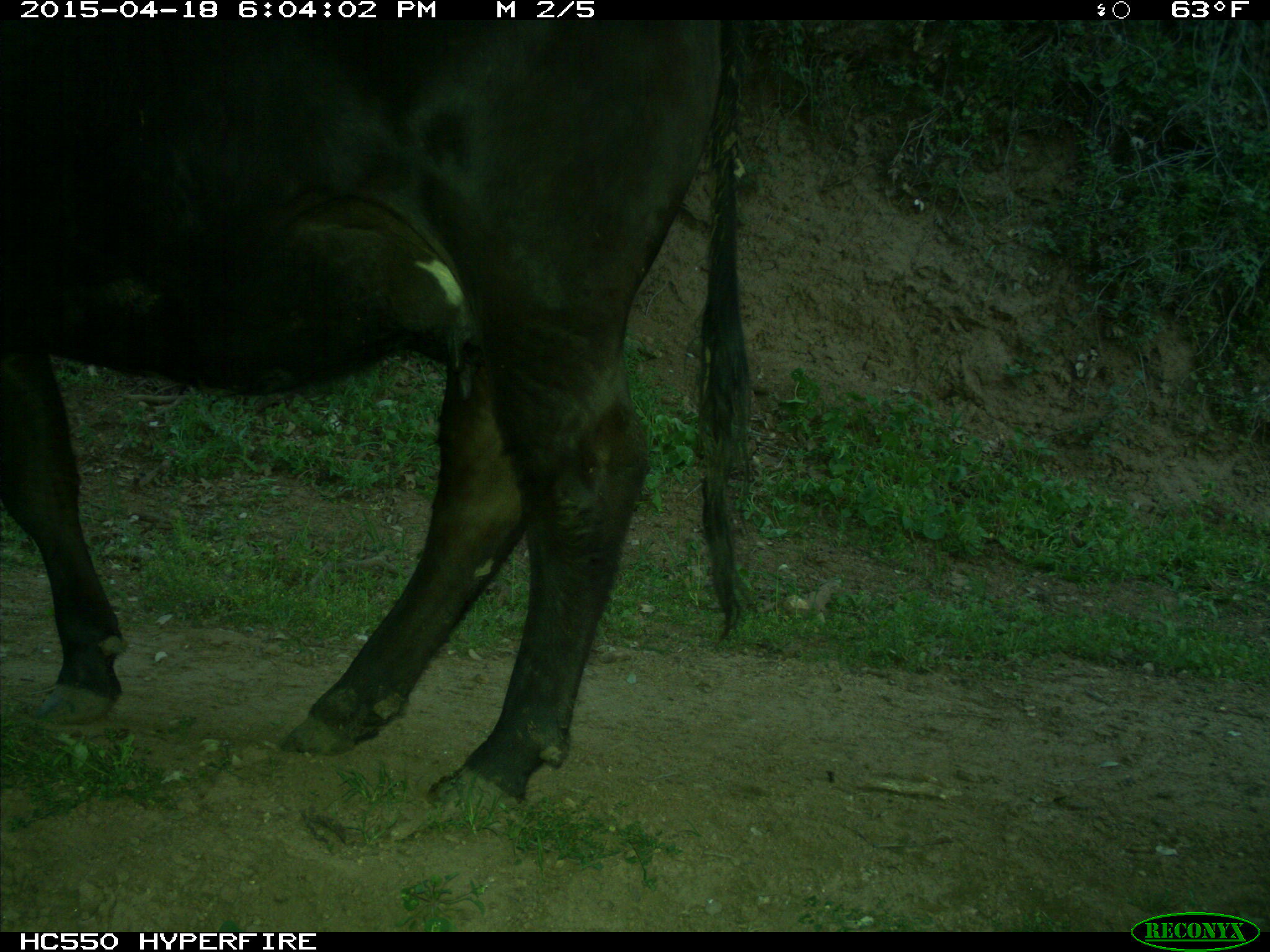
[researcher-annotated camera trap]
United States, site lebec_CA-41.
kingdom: Animalia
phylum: Chordata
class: Mammalia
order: Artiodactyla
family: Bovidae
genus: Bos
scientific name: Bos taurus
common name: domestic cow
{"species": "Bos taurus (domestic cow)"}